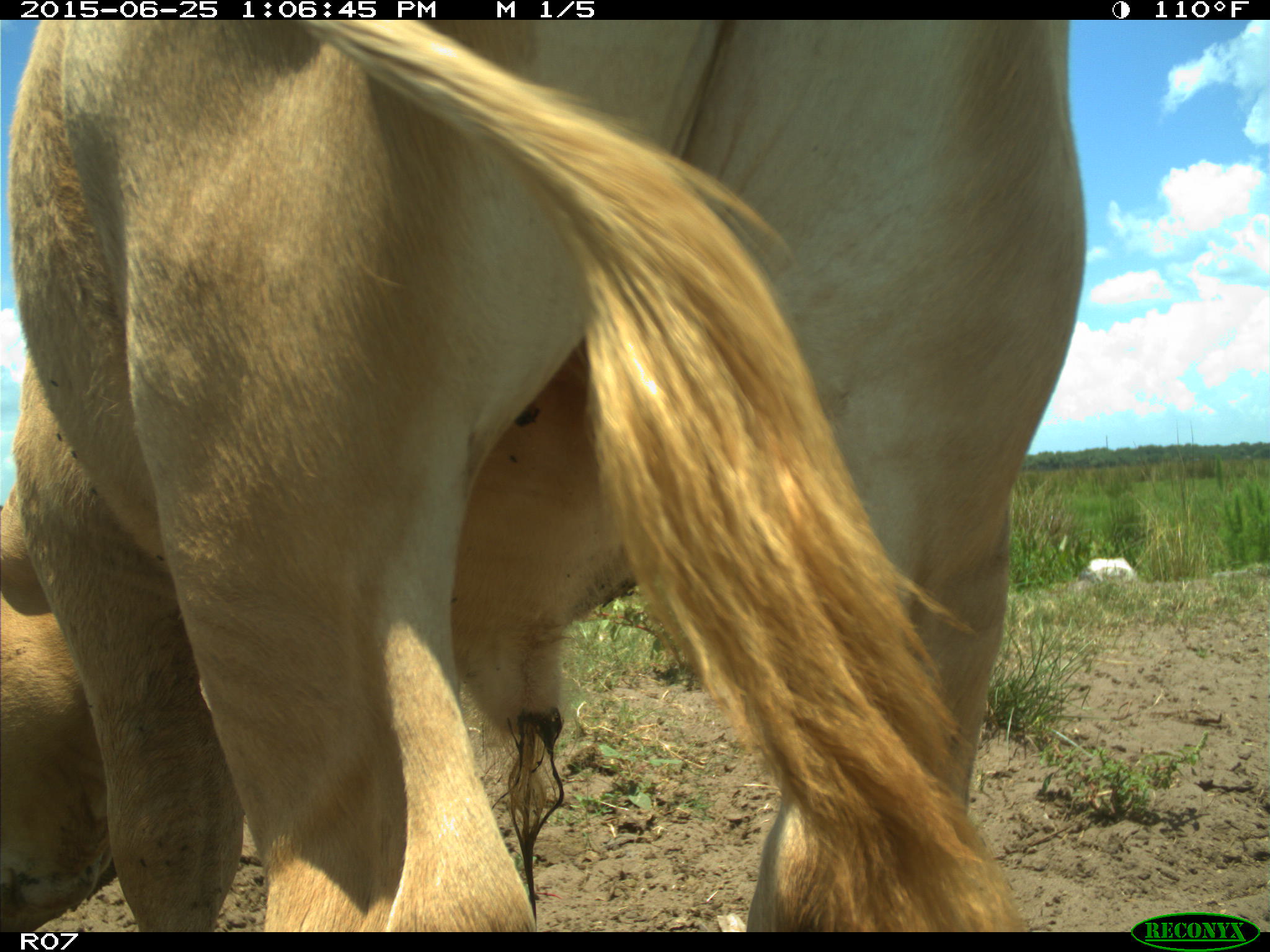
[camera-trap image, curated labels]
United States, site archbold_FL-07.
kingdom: Animalia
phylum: Chordata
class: Mammalia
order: Artiodactyla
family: Bovidae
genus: Bos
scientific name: Bos taurus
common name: domestic cow